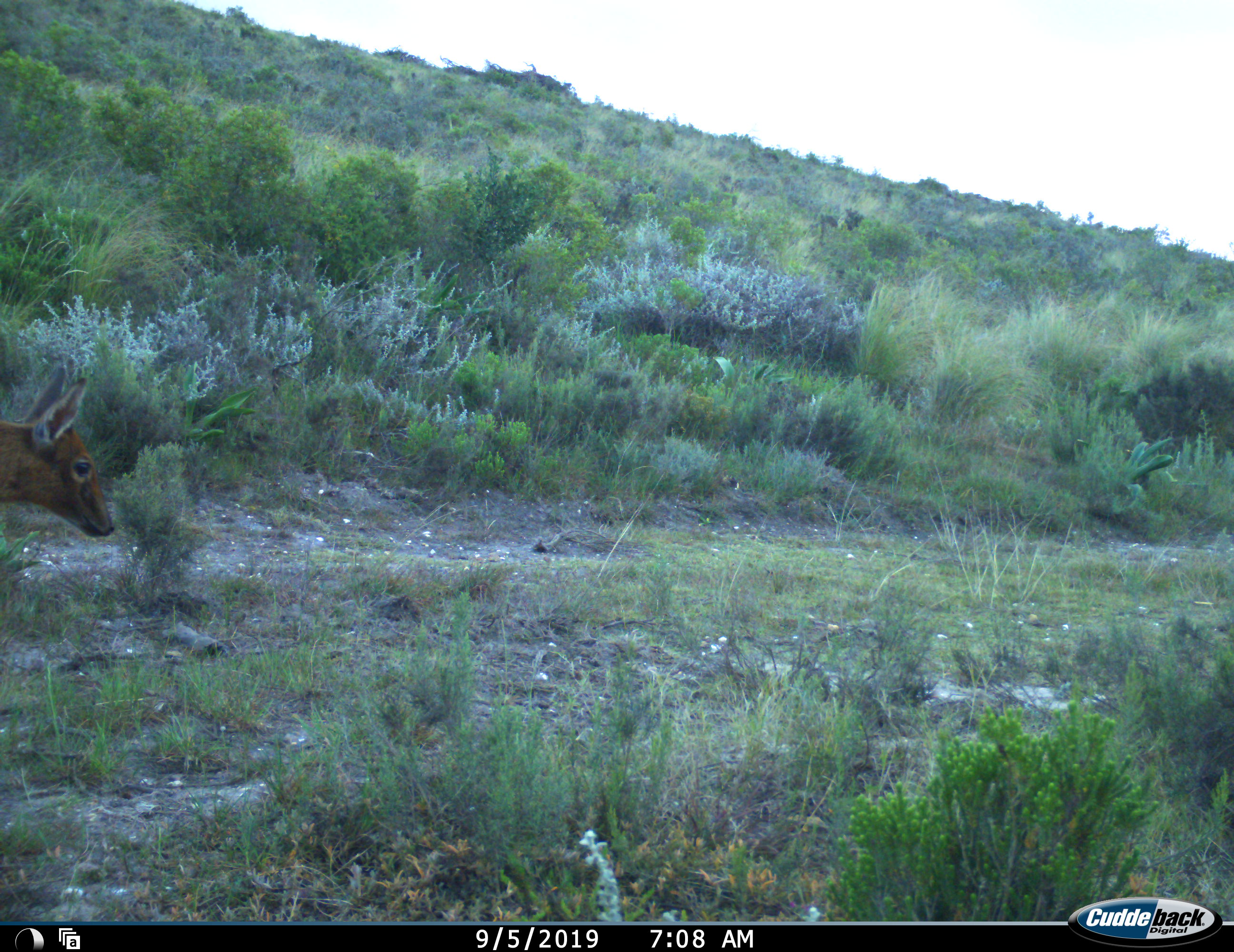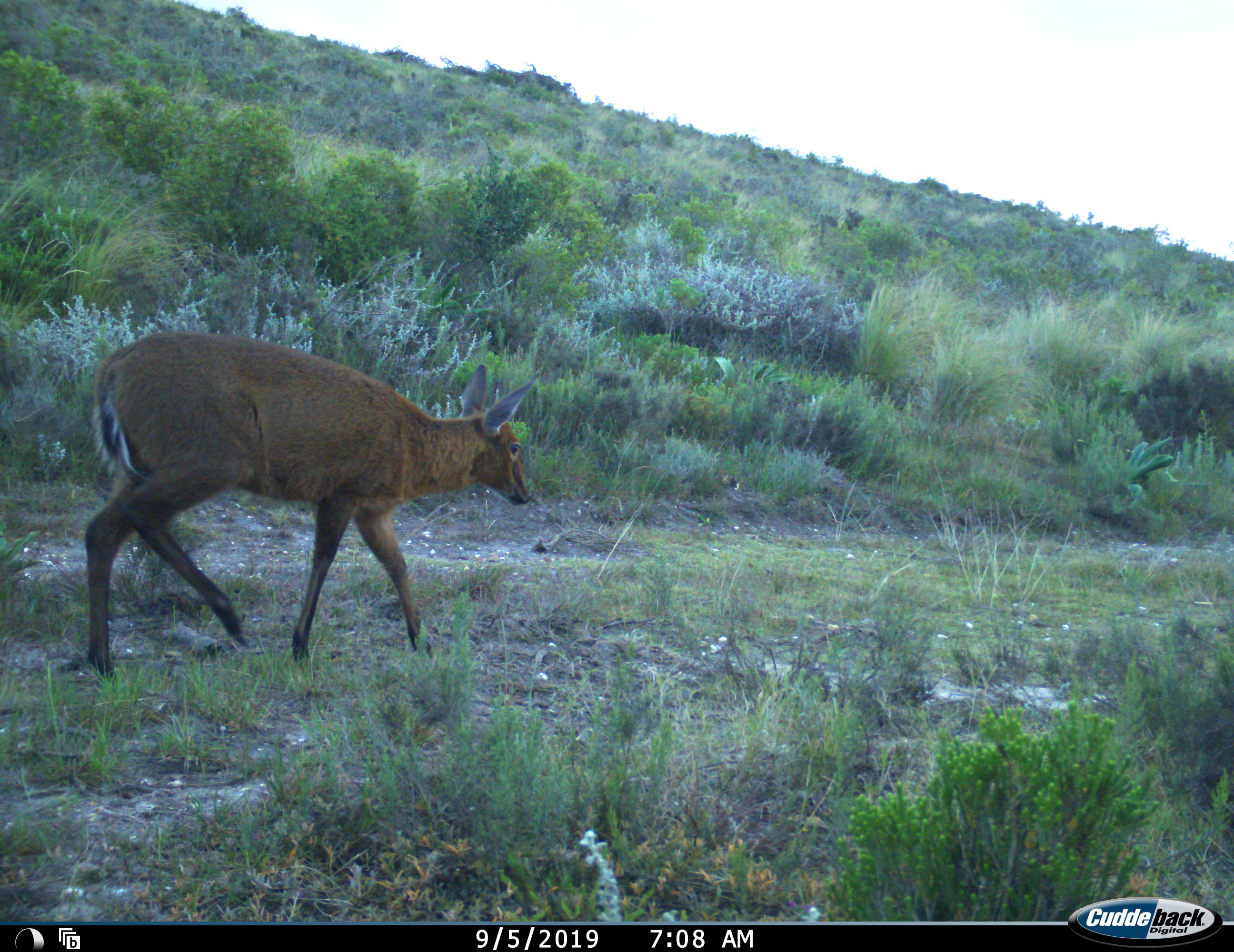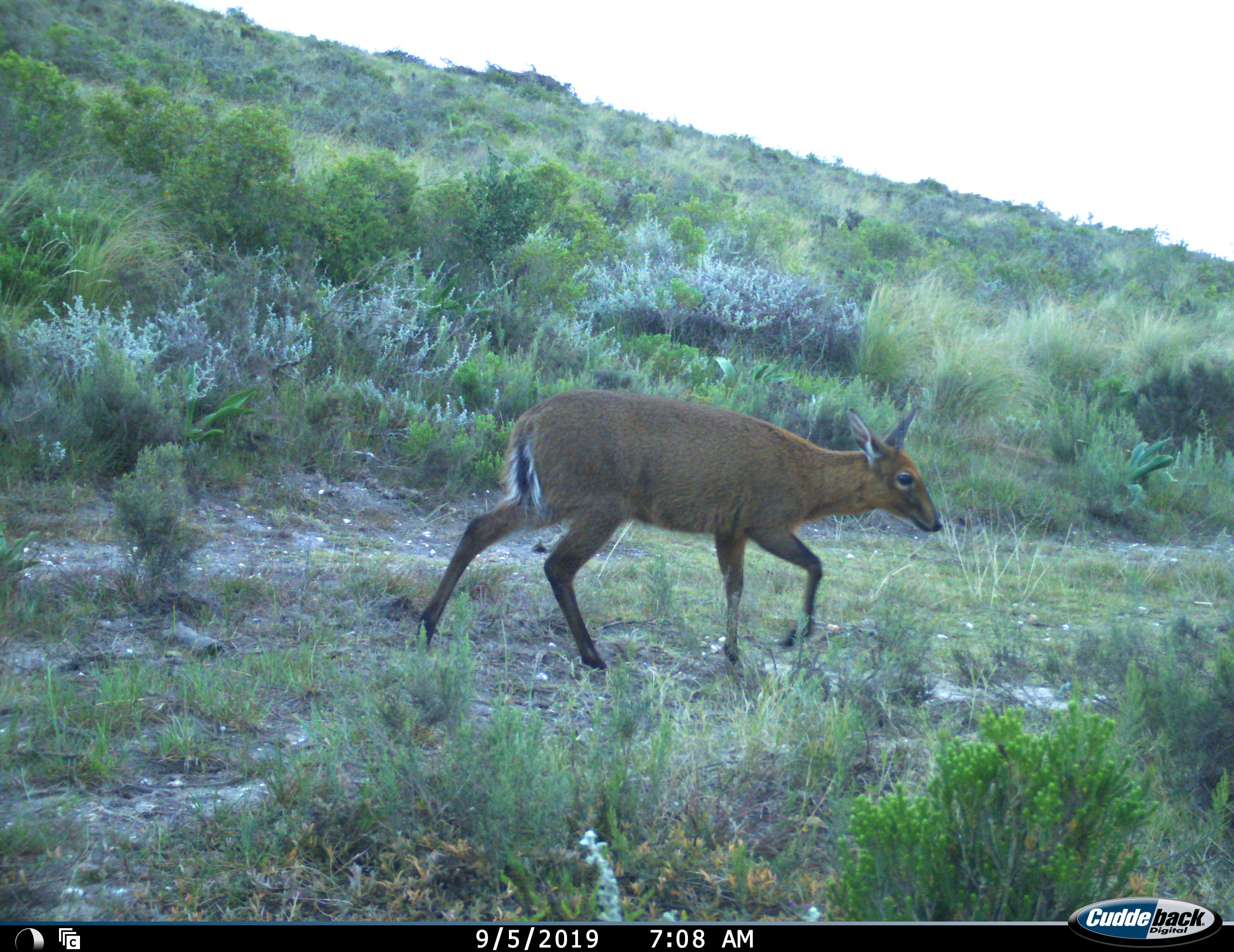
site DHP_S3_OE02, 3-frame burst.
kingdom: Animalia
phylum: Chordata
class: Mammalia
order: Artiodactyla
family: Bovidae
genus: Sylvicapra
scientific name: Sylvicapra grimmia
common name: common duiker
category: duikercommongrey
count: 1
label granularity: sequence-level